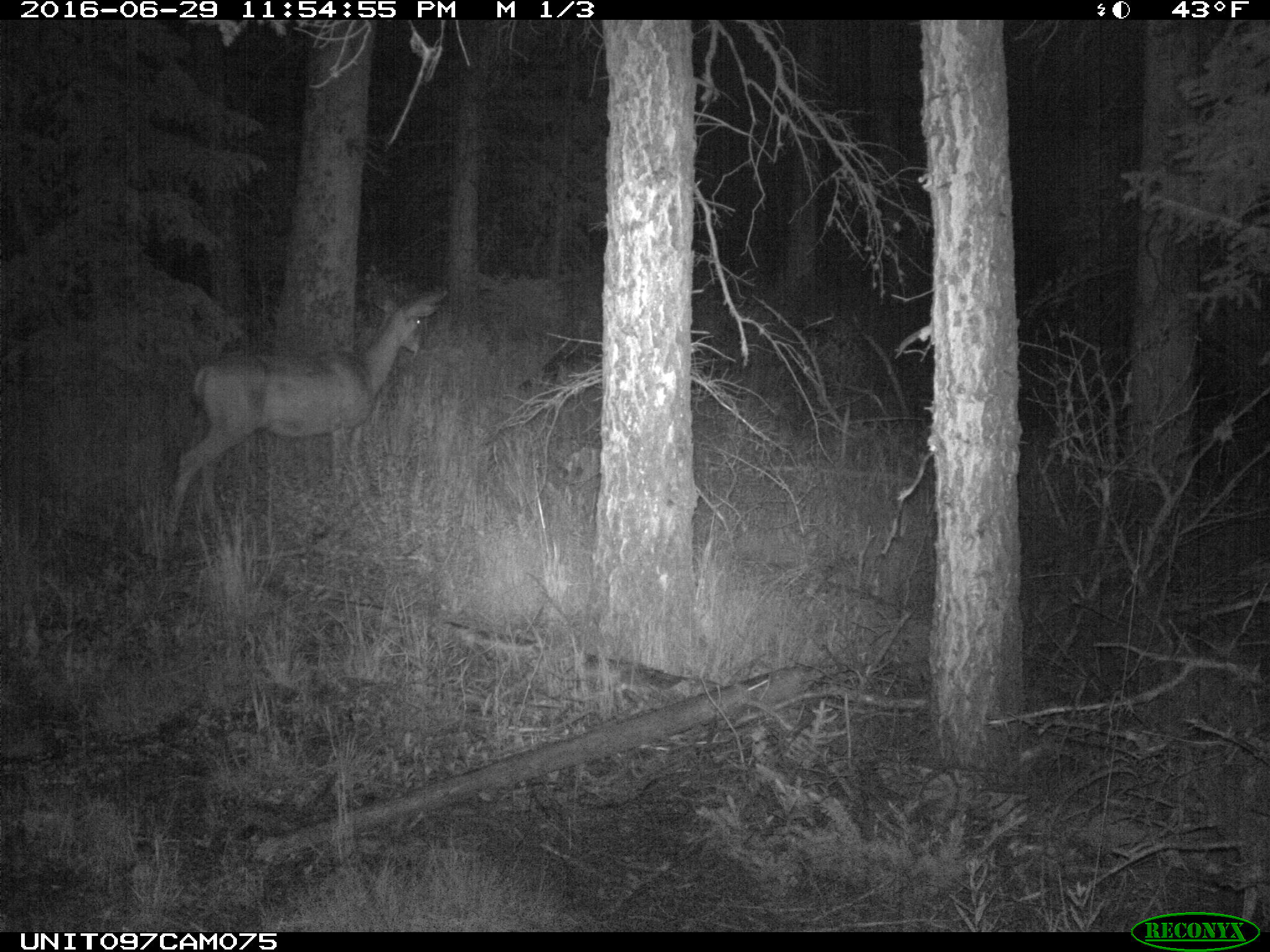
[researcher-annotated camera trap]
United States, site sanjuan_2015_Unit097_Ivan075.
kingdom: Animalia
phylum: Chordata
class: Mammalia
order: Artiodactyla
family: Cervidae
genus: Odocoileus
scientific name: Odocoileus hemionus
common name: mule deer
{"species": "Odocoileus hemionus (mule deer)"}